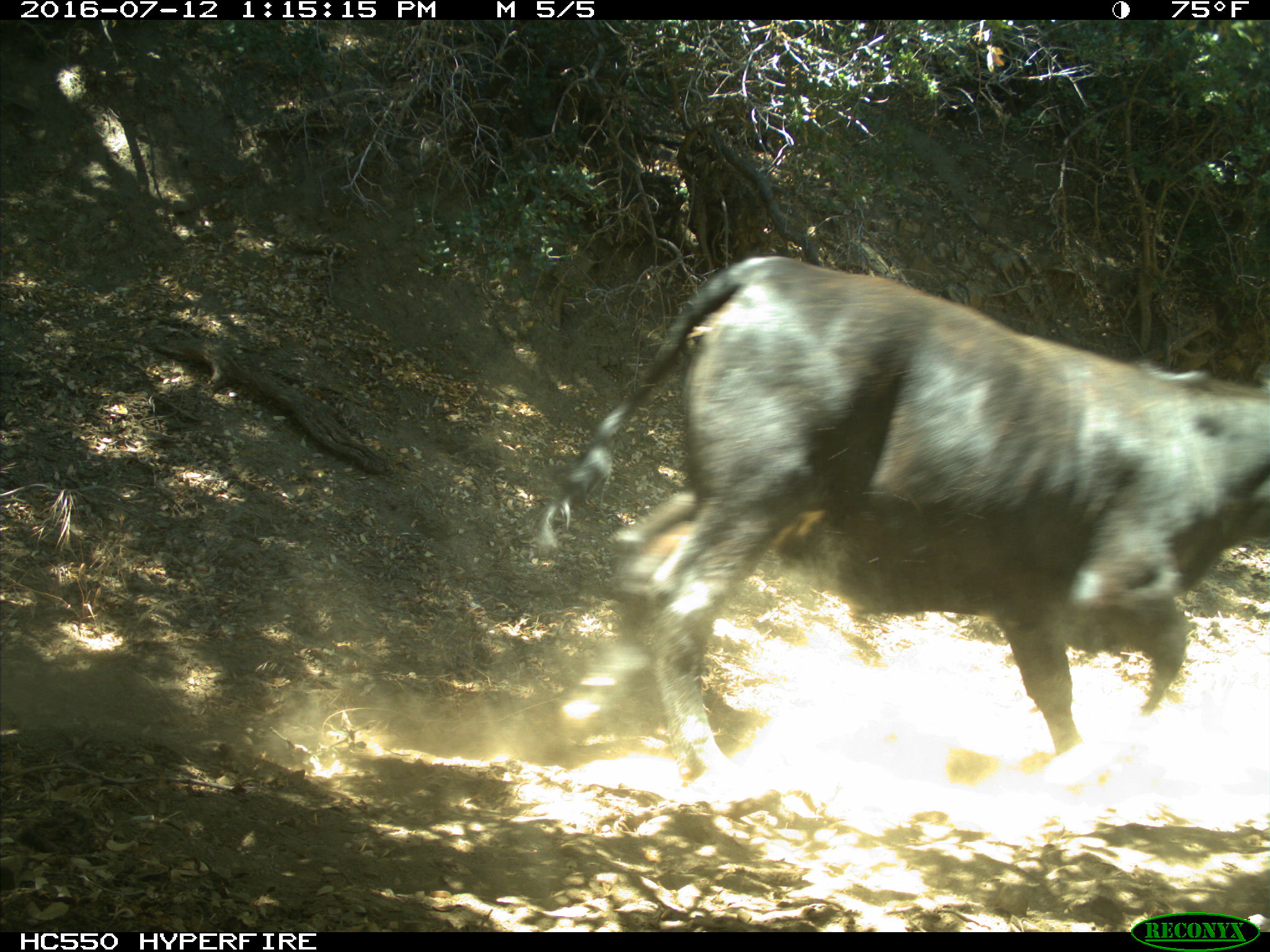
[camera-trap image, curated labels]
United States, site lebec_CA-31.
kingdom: Animalia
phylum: Chordata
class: Mammalia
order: Artiodactyla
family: Bovidae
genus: Bos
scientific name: Bos taurus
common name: domestic cow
Bos taurus (domestic cow).